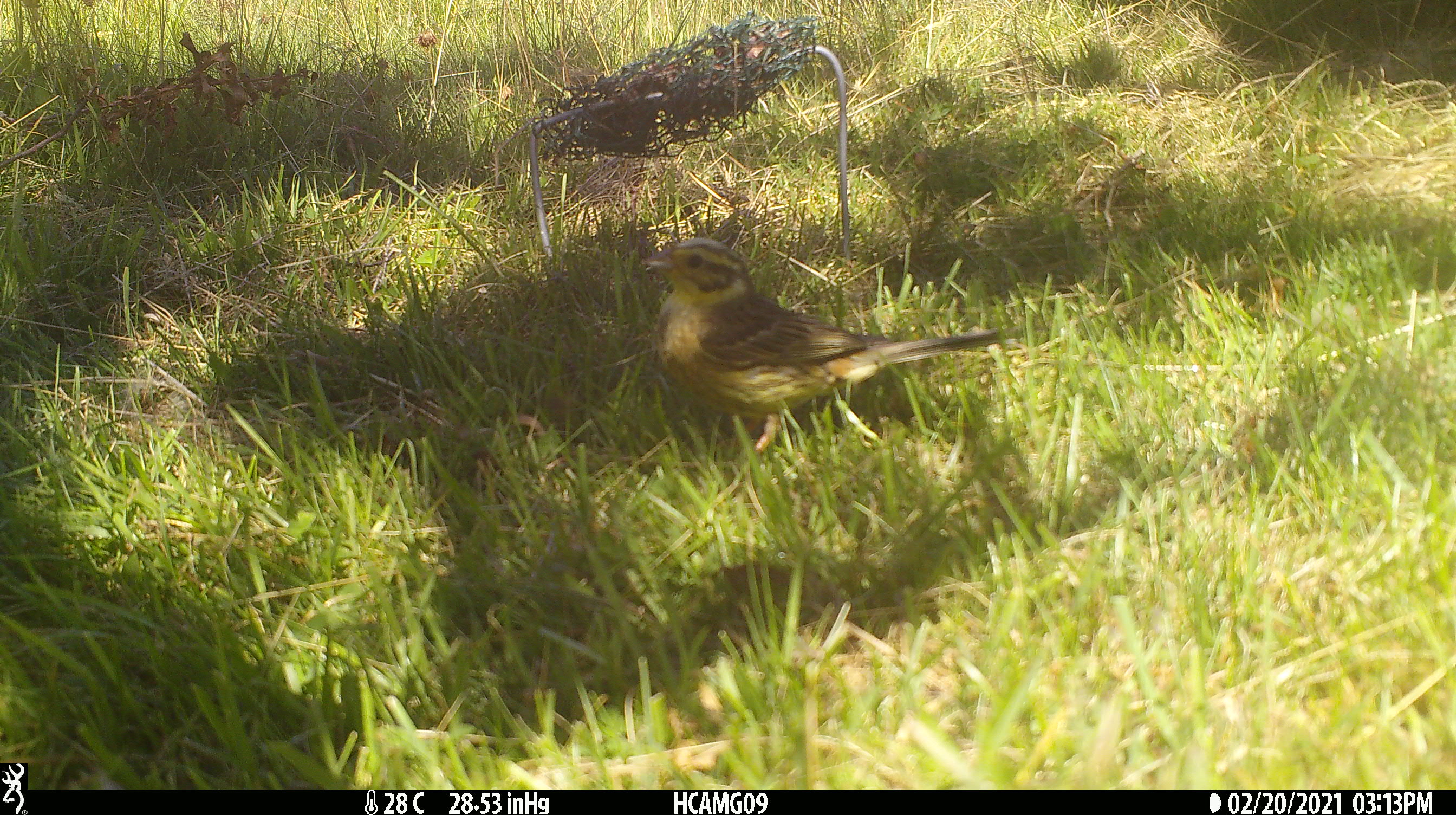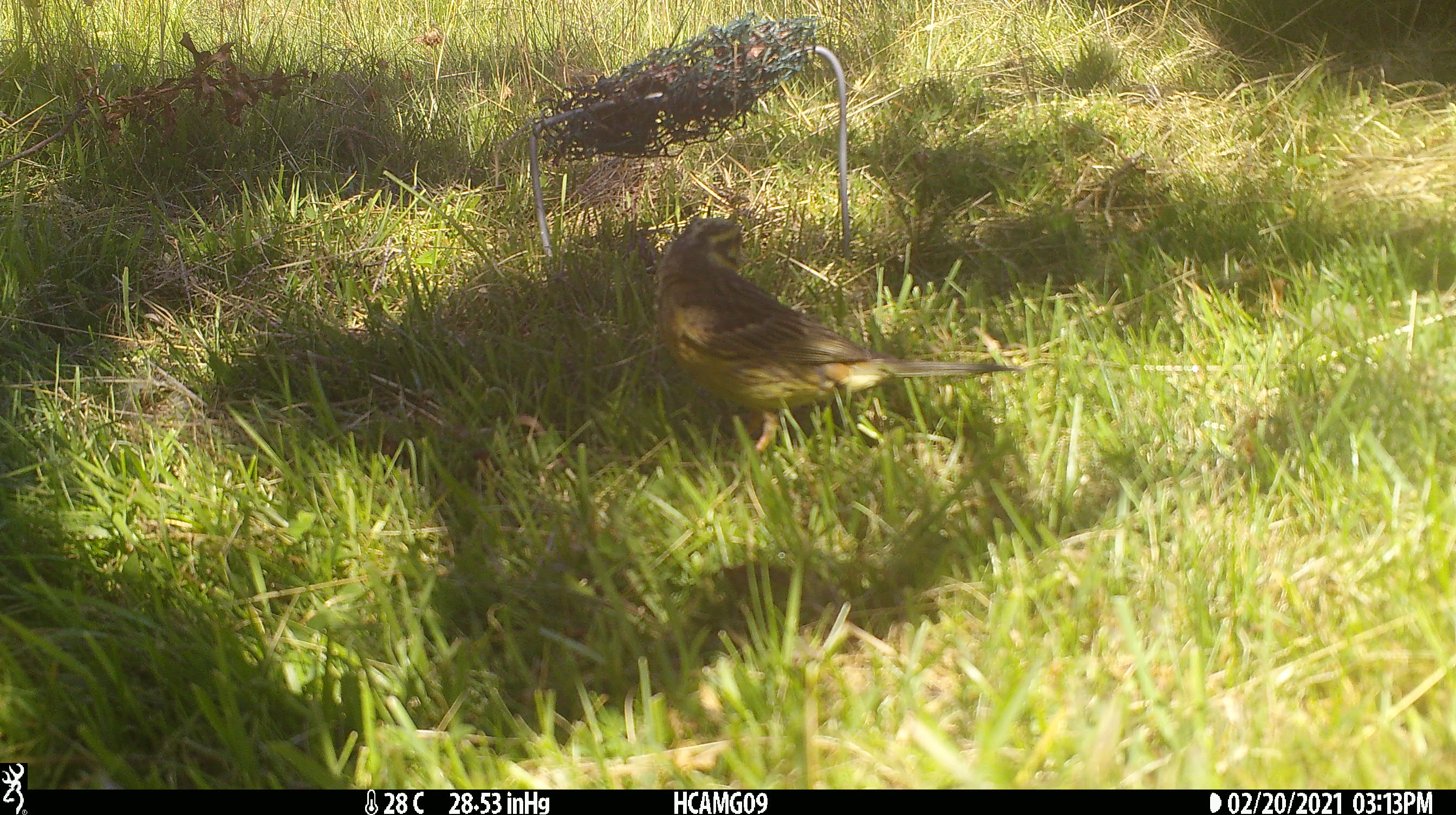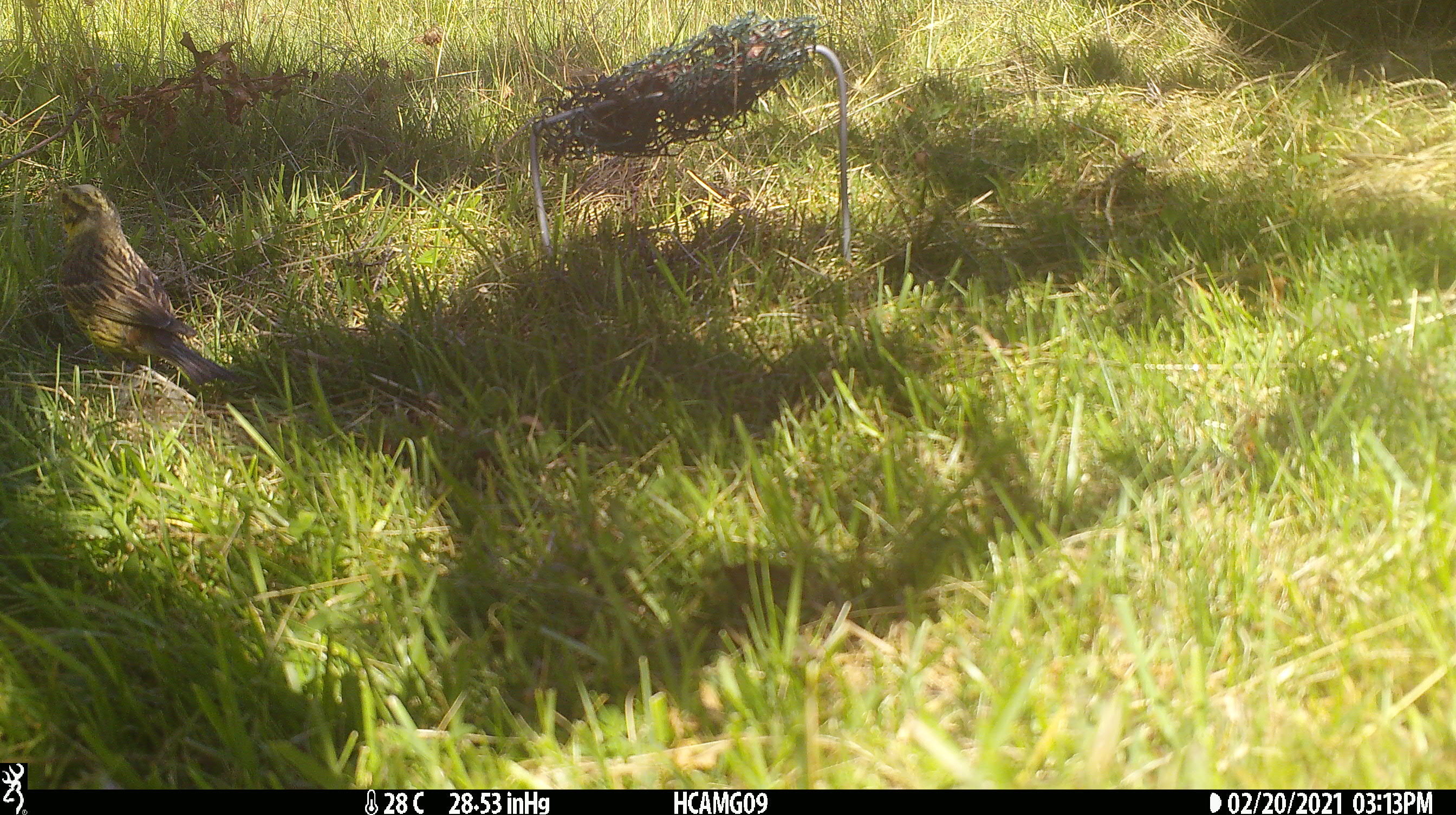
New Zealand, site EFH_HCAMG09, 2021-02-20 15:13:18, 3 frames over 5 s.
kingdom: Animalia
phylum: Chordata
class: Aves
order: Passeriformes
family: Emberizidae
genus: Emberiza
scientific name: Emberiza citrinella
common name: yellowhammer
Yellowhammer (Emberiza citrinella).